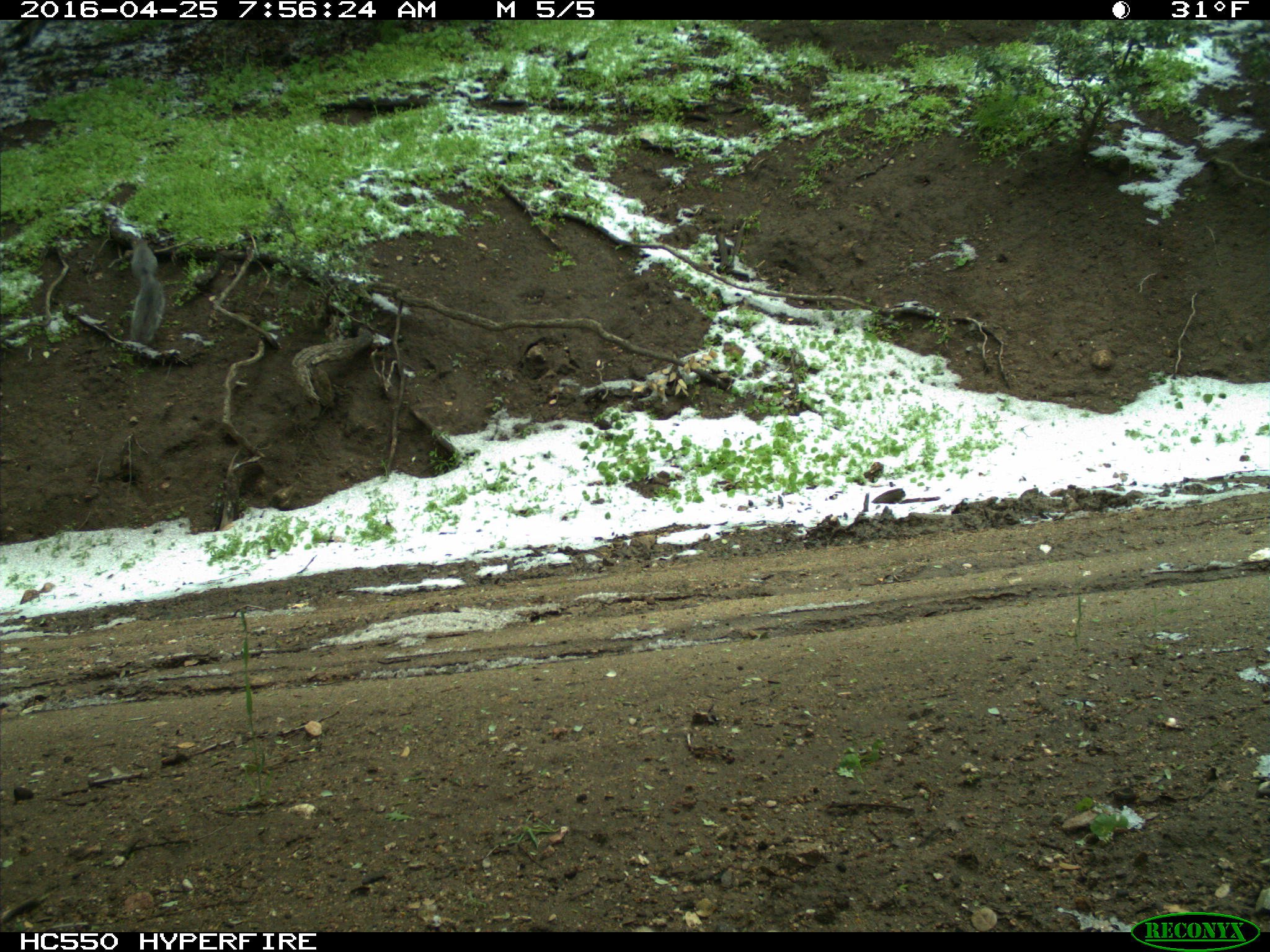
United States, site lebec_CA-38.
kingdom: Animalia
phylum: Chordata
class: Mammalia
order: Rodentia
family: Sciuridae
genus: Sciurus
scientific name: Sciurus carolinensis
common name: eastern gray squirrel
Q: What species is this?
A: Sciurus carolinensis (eastern gray squirrel).